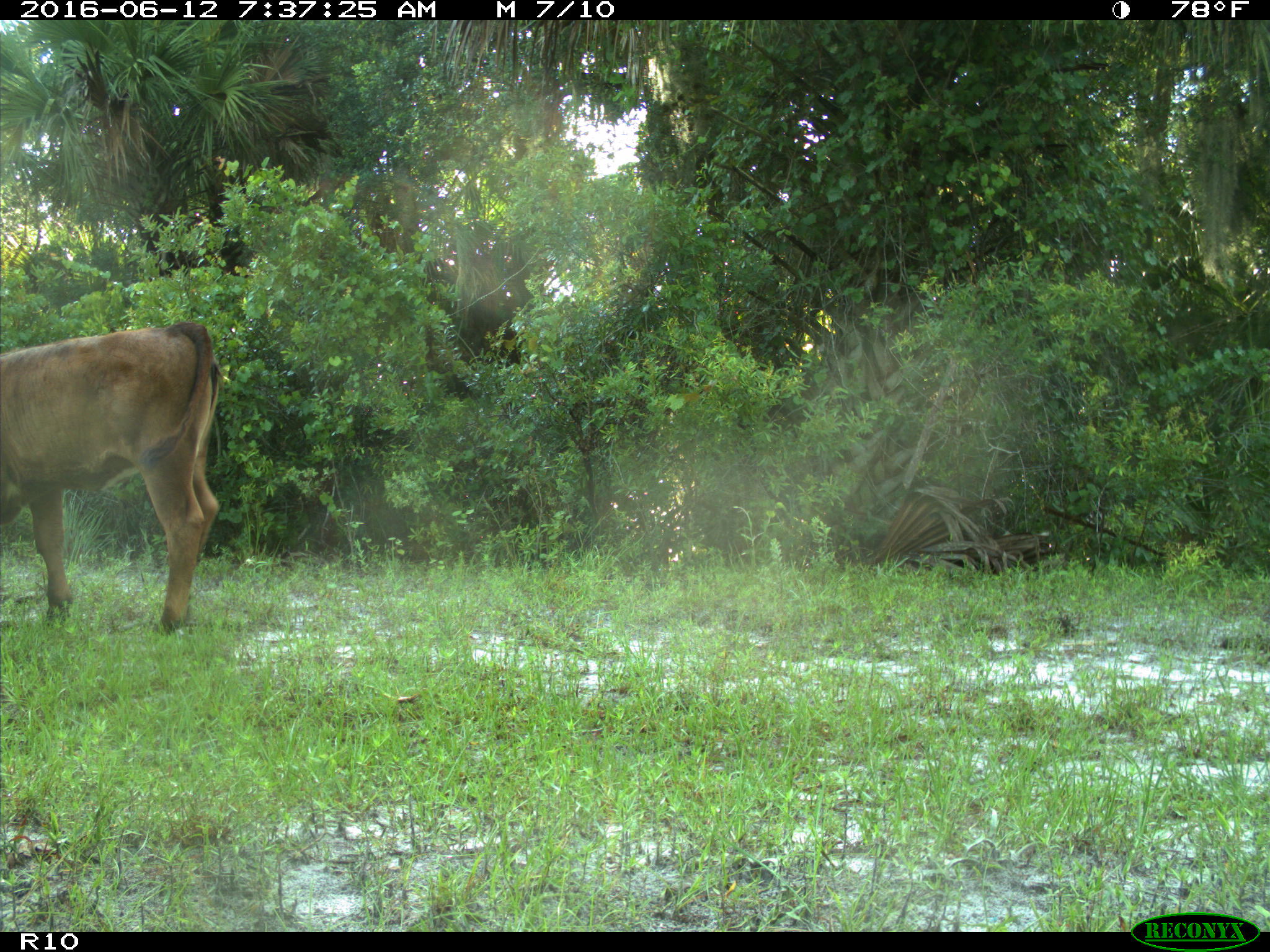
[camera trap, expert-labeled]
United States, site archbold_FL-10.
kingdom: Animalia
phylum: Chordata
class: Mammalia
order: Artiodactyla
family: Bovidae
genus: Bos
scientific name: Bos taurus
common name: domestic cow